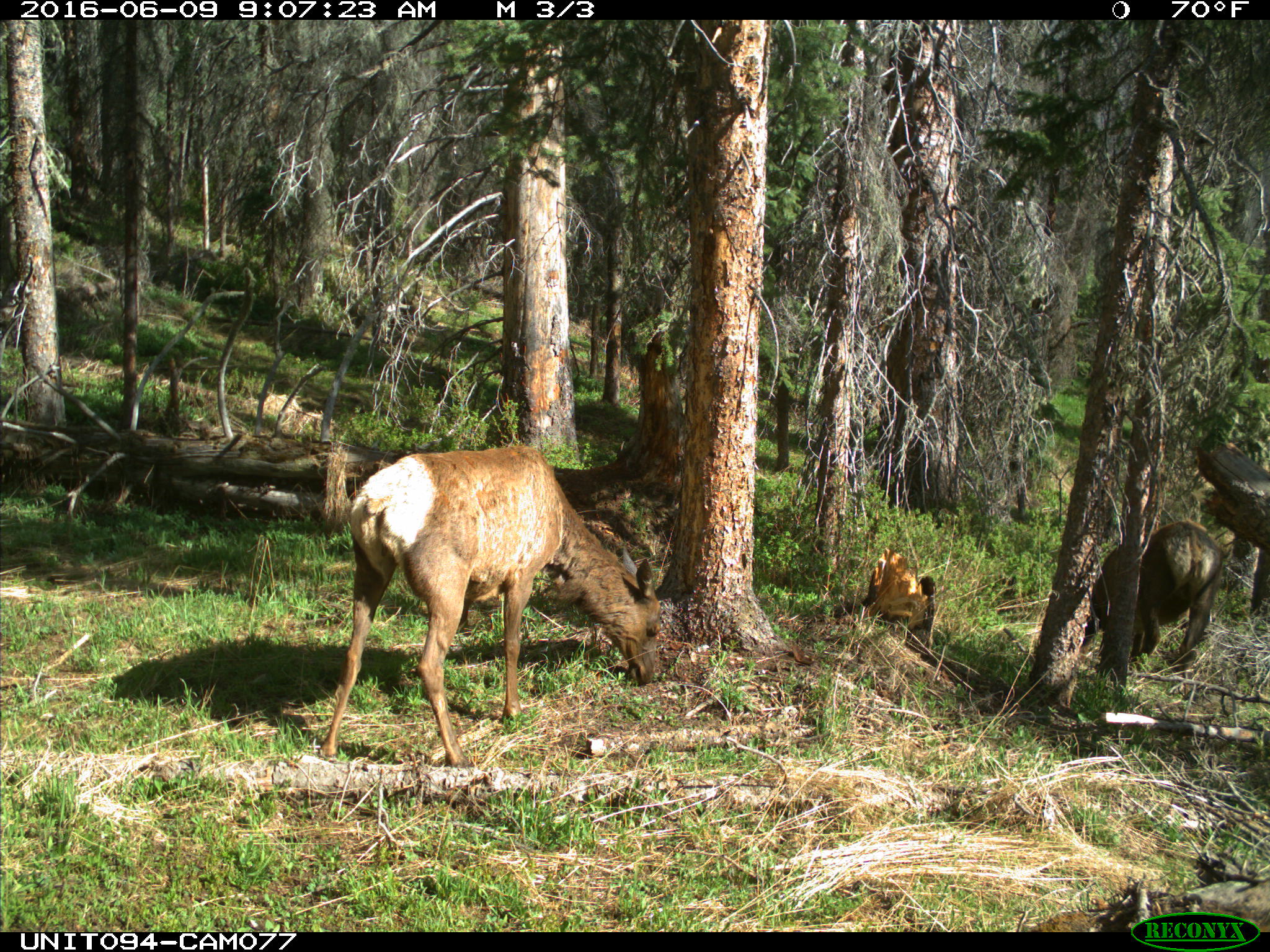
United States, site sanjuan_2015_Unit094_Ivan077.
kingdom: Animalia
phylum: Chordata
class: Mammalia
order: Artiodactyla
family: Cervidae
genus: Cervus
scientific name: Cervus elaphus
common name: red deer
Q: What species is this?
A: Cervus elaphus (red deer).